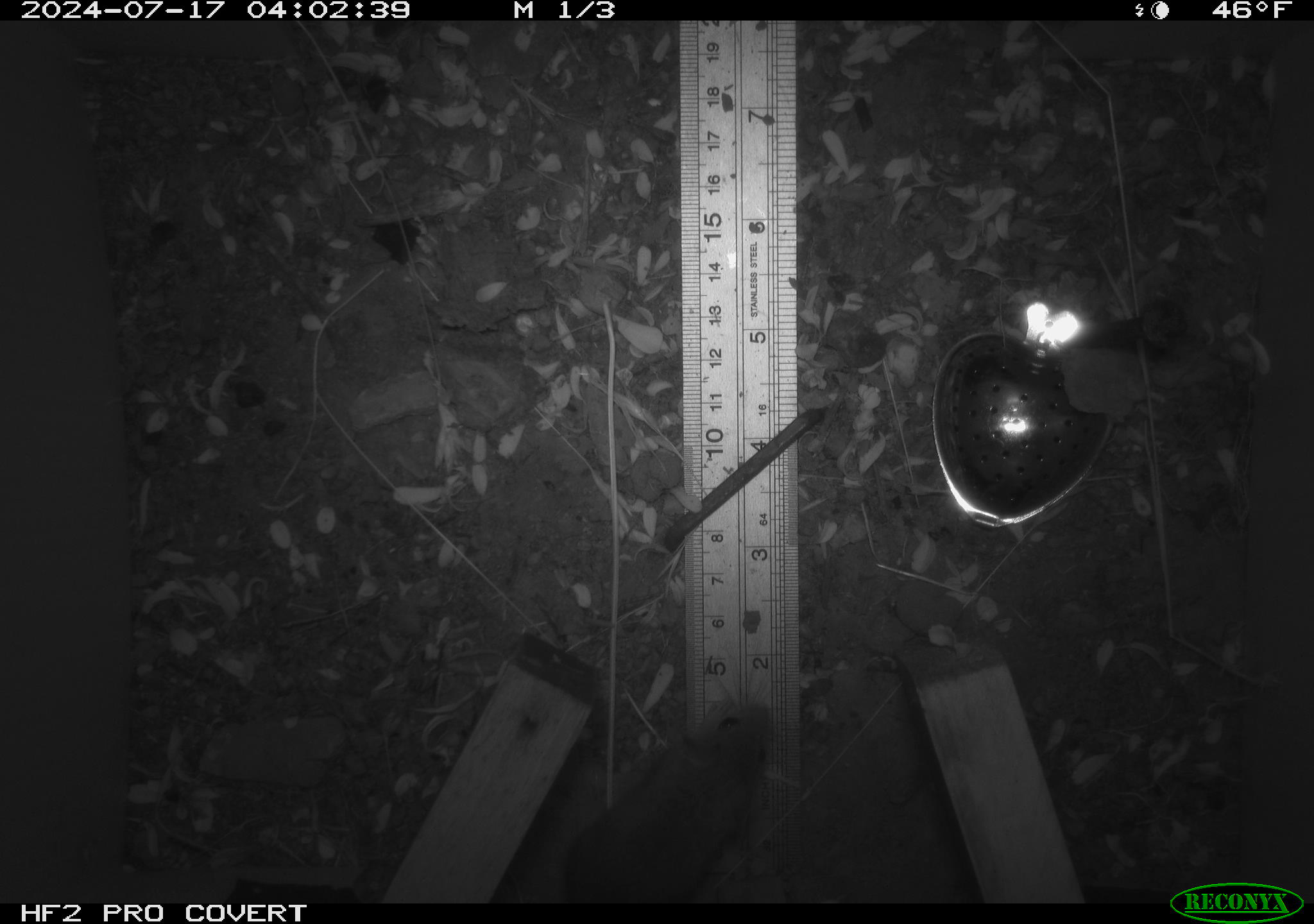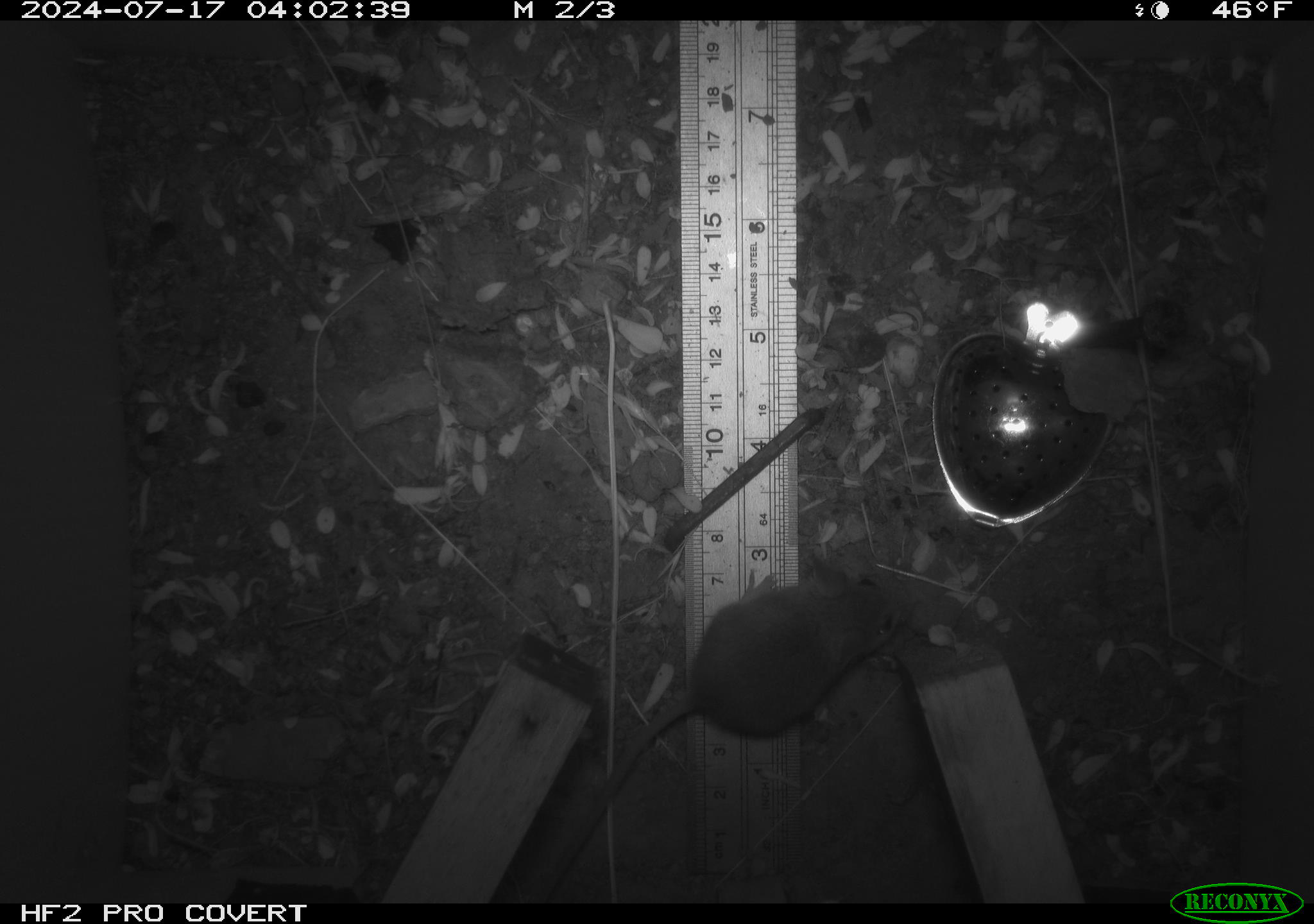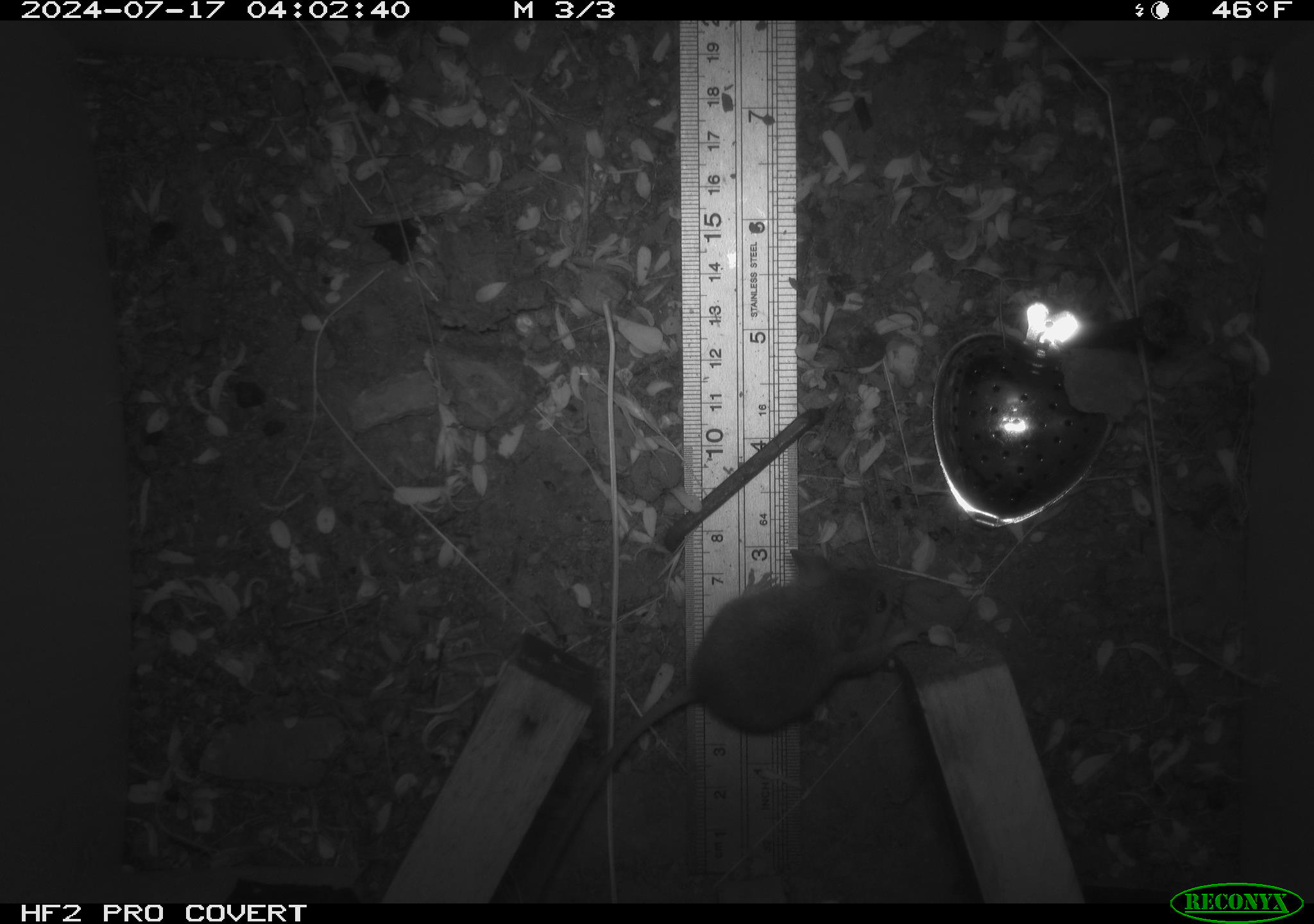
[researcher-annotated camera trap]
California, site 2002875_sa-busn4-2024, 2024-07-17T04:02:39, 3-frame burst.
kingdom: Animalia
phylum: Chordata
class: Mammalia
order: Rodentia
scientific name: Rodentia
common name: rodent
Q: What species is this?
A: Rodent (Rodentia).